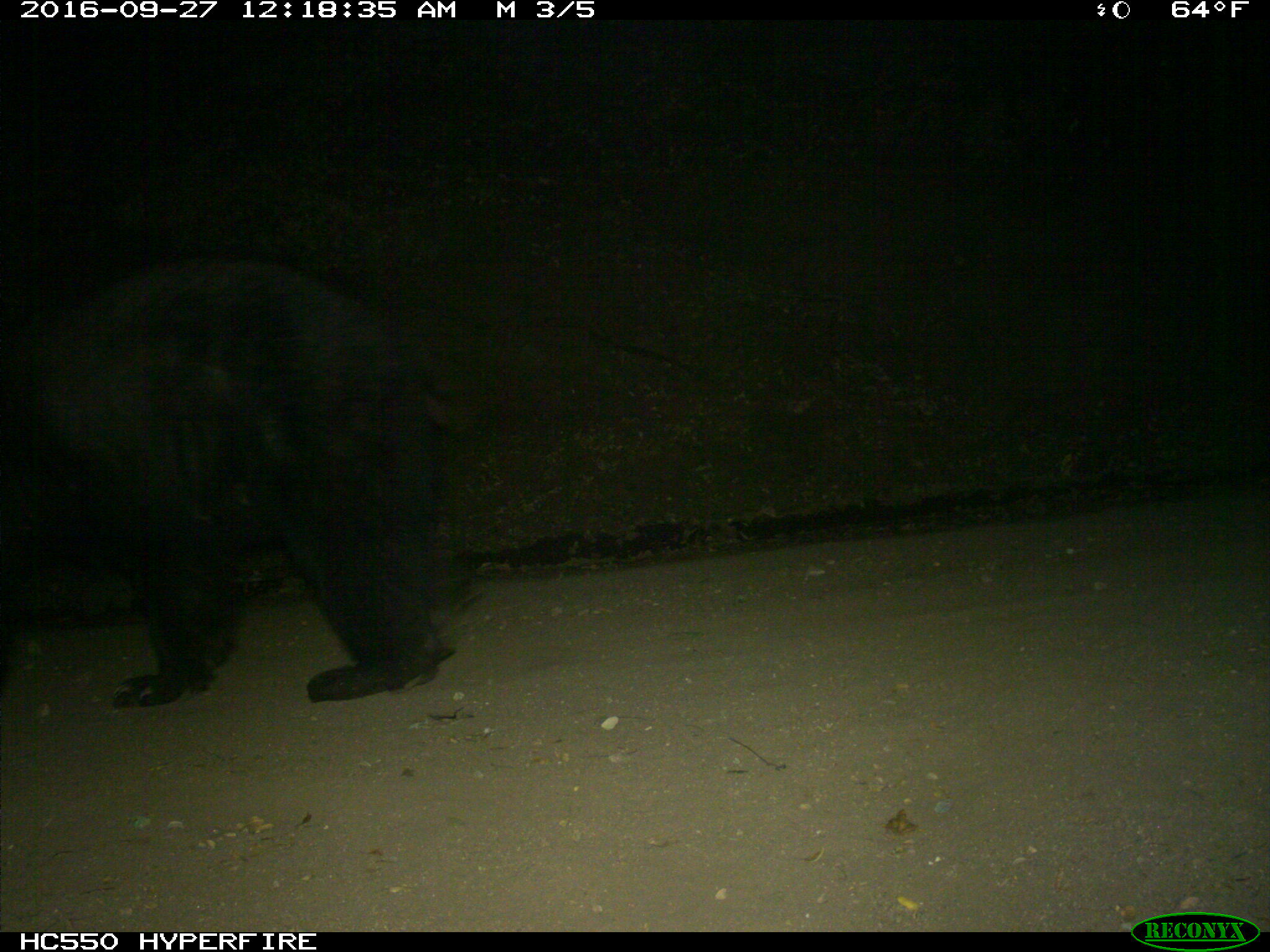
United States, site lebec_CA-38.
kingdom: Animalia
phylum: Chordata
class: Mammalia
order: Carnivora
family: Ursidae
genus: Ursus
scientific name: Ursus americanus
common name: american black bear